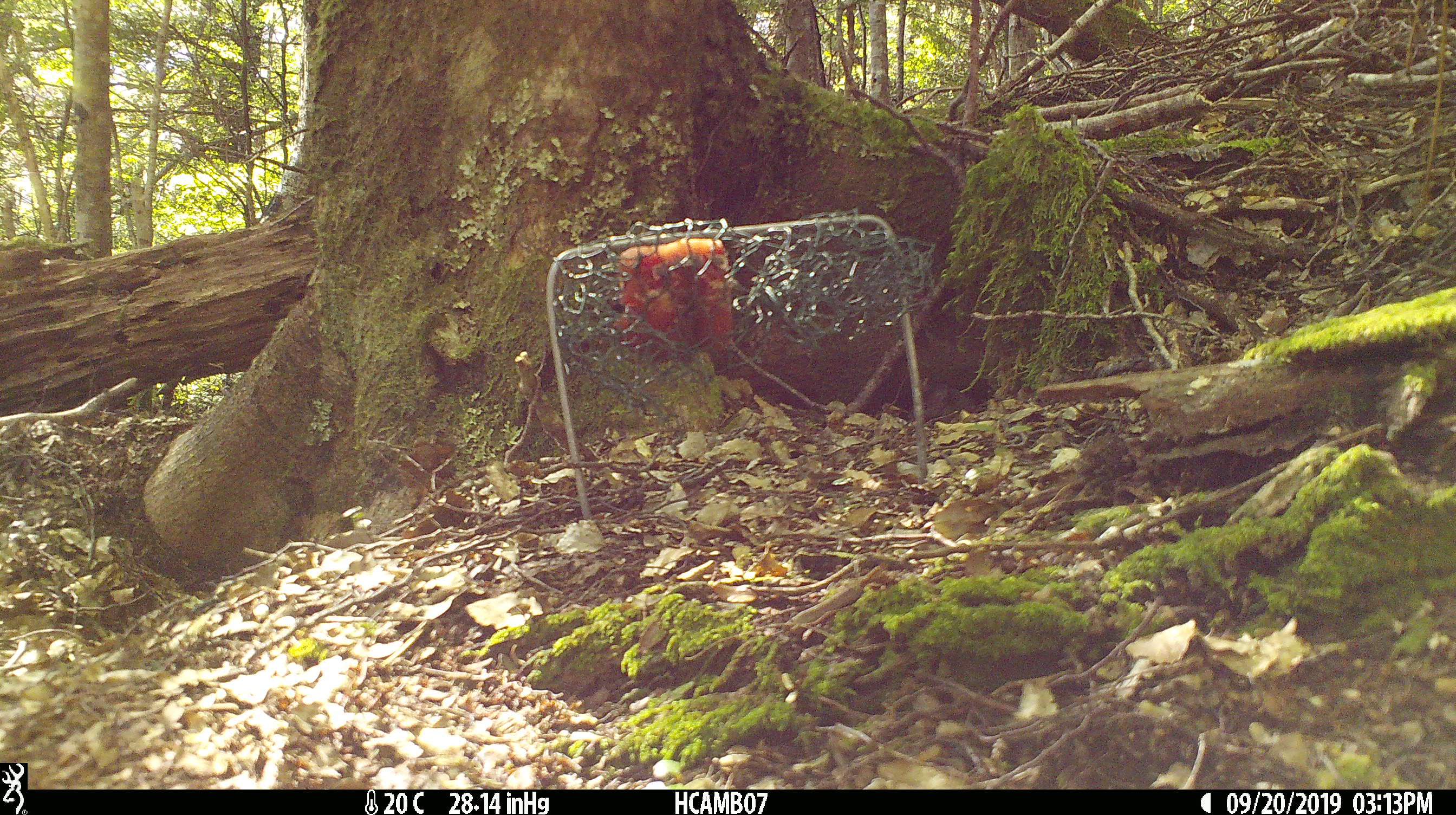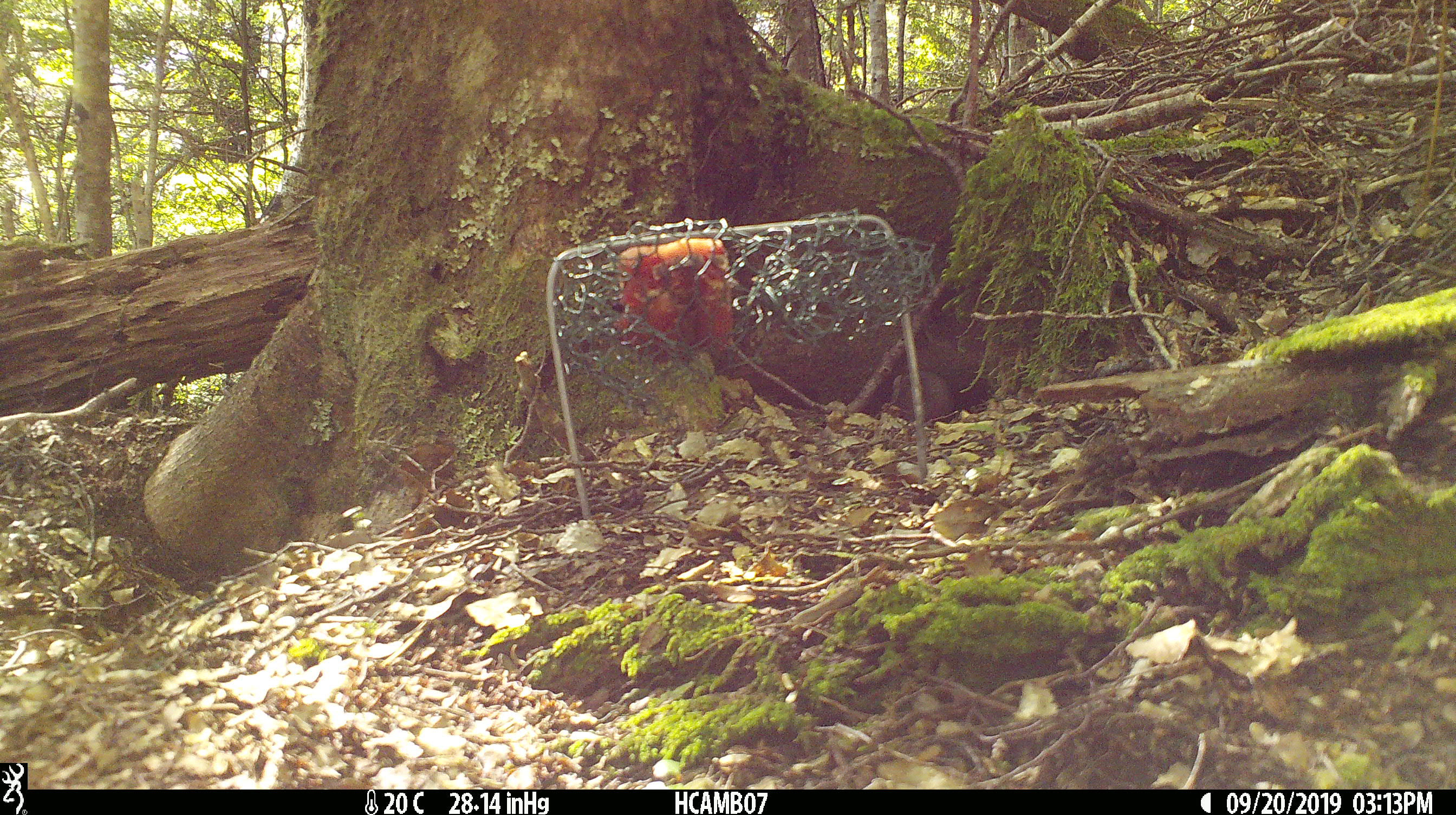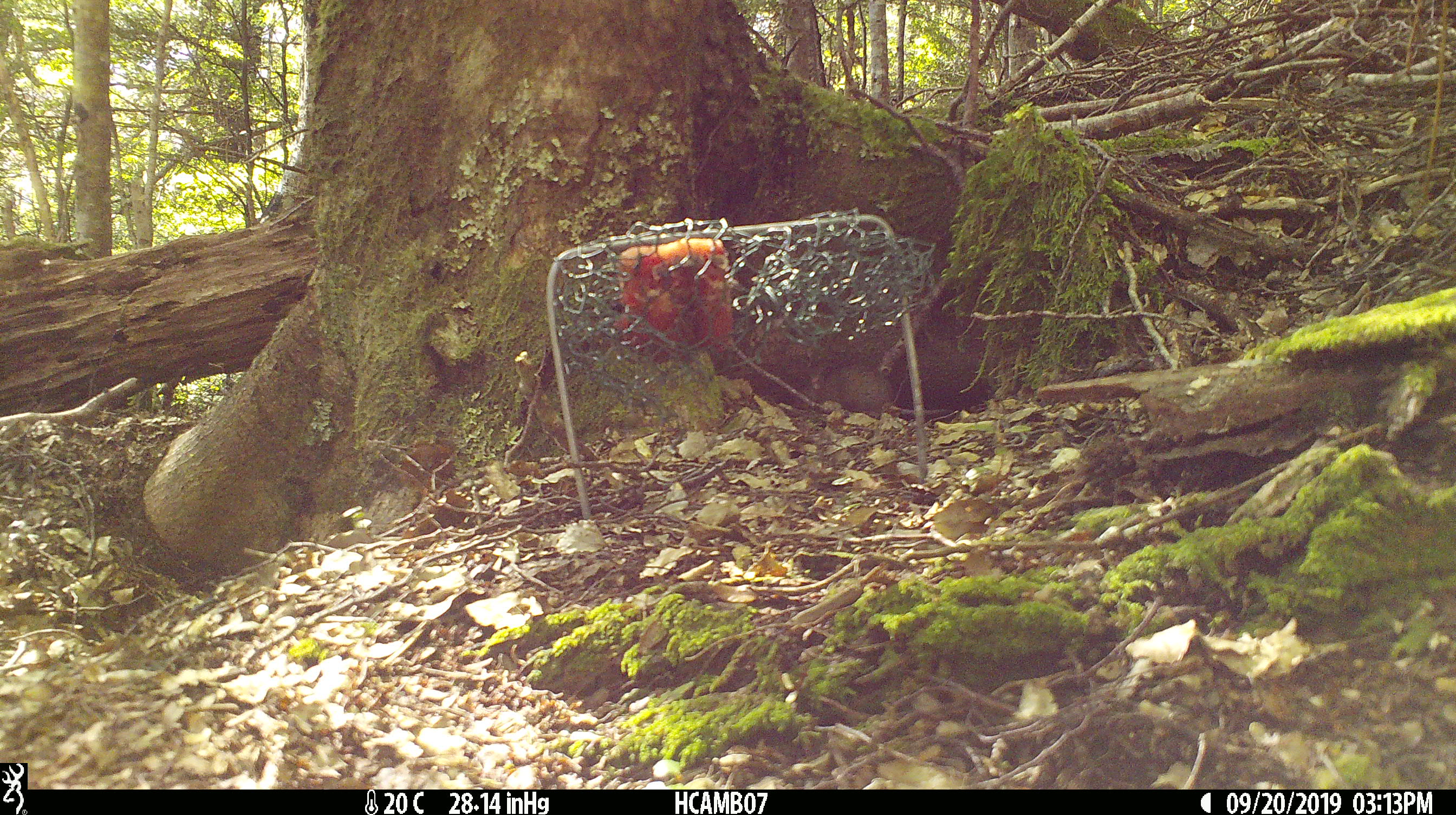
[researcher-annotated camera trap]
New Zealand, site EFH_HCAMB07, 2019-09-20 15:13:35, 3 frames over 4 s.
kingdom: Animalia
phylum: Chordata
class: Mammalia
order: Rodentia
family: Muridae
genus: Mus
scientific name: Mus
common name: mouse